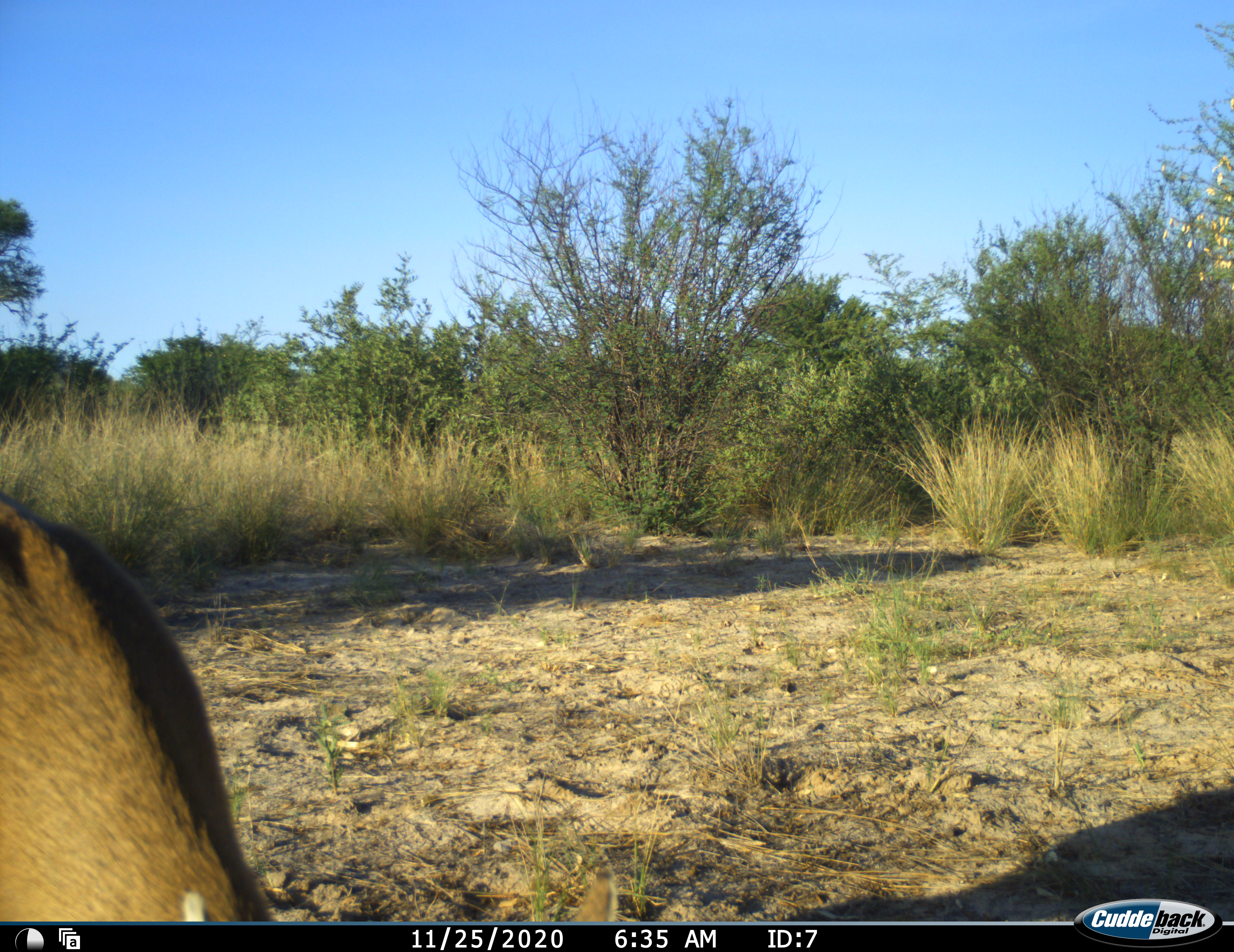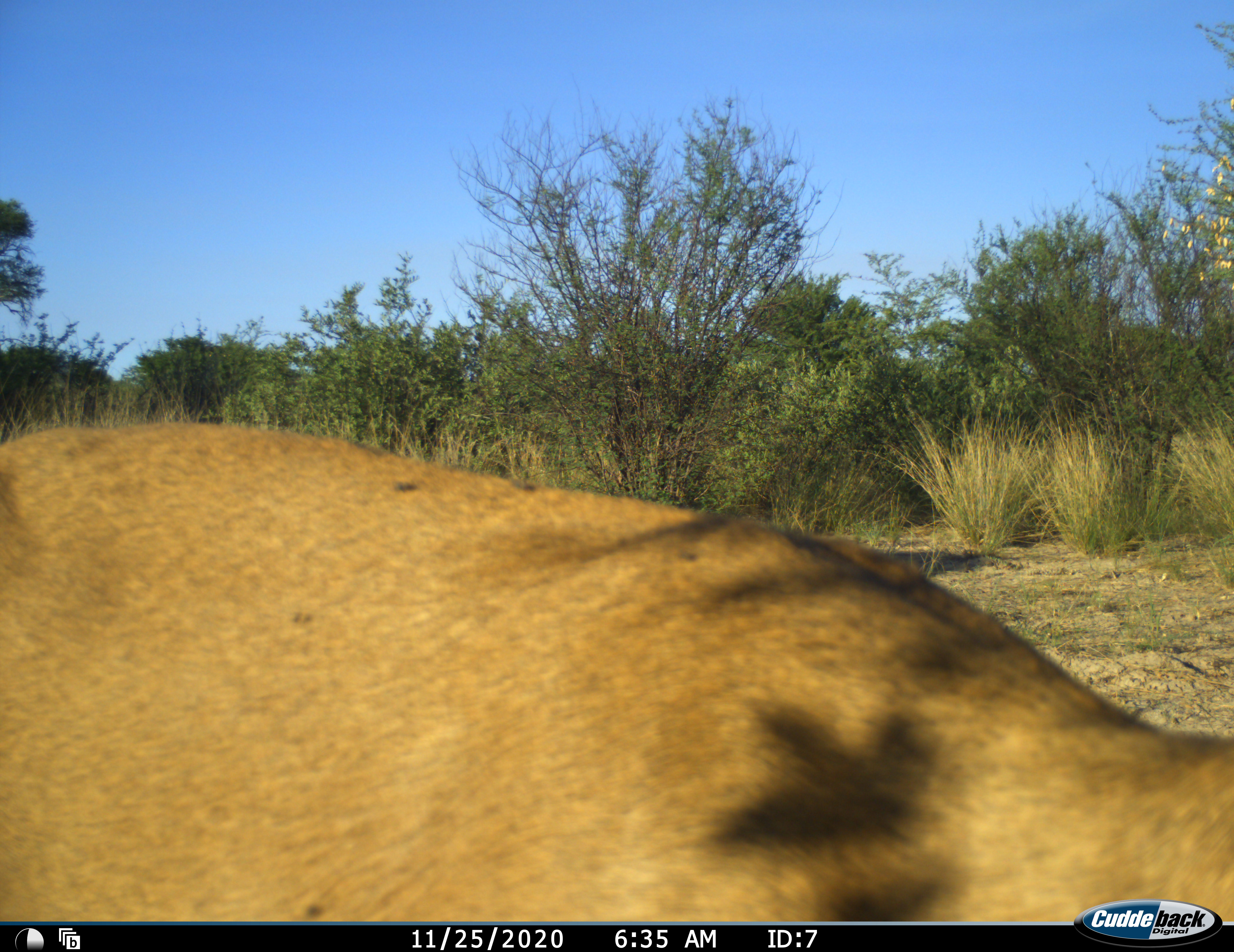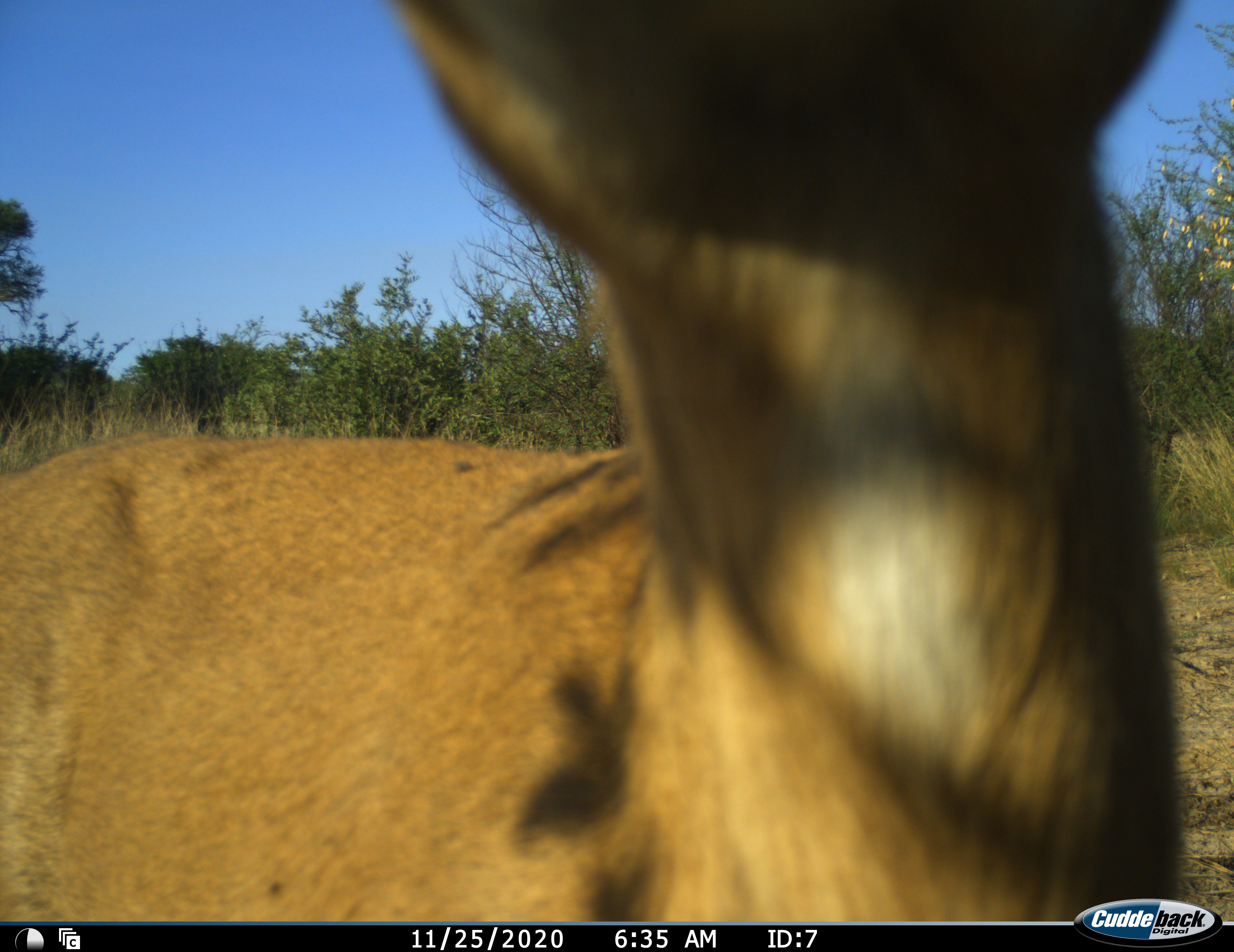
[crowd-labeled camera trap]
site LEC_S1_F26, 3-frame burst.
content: unidentified animal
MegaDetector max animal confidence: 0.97